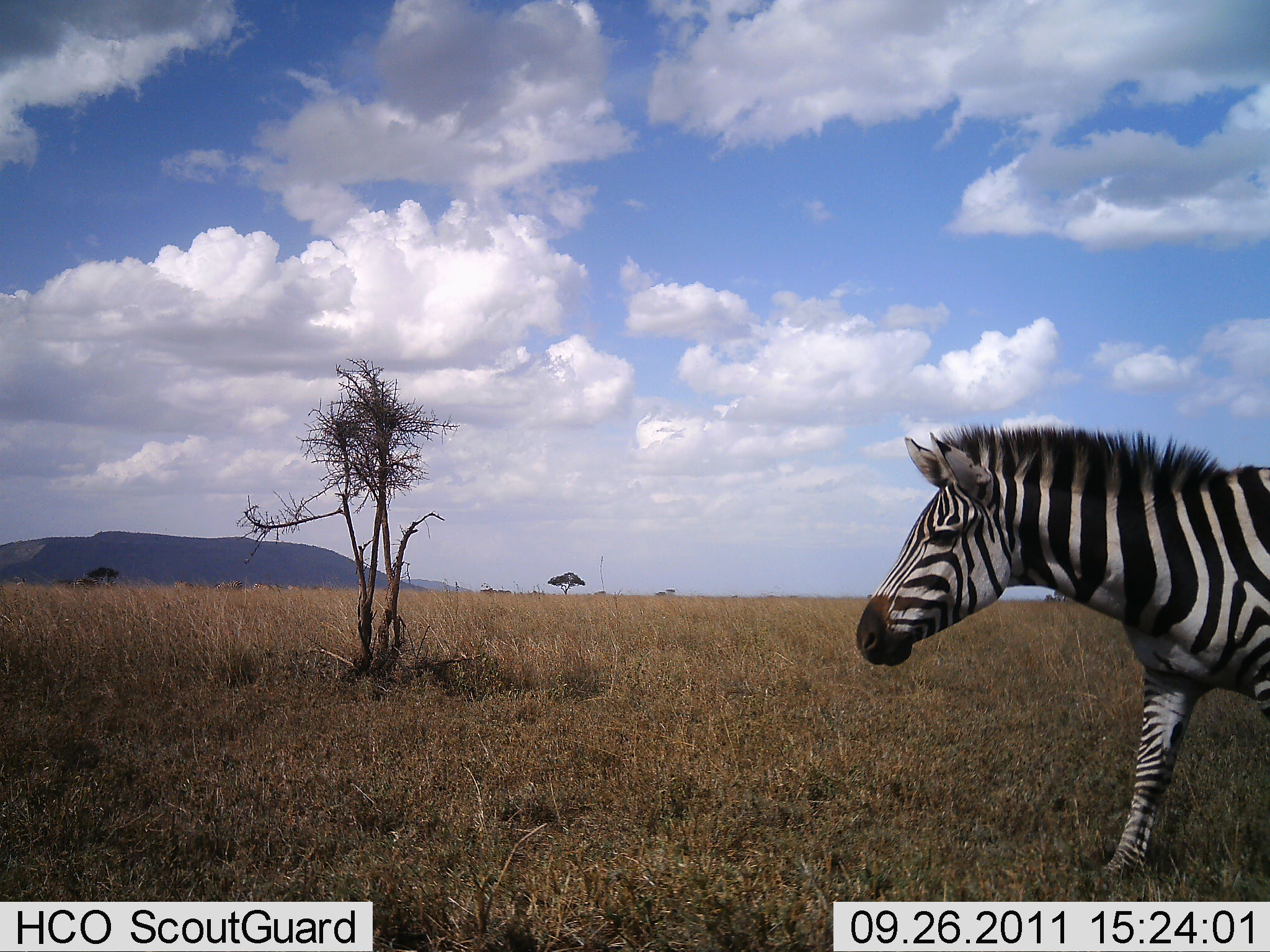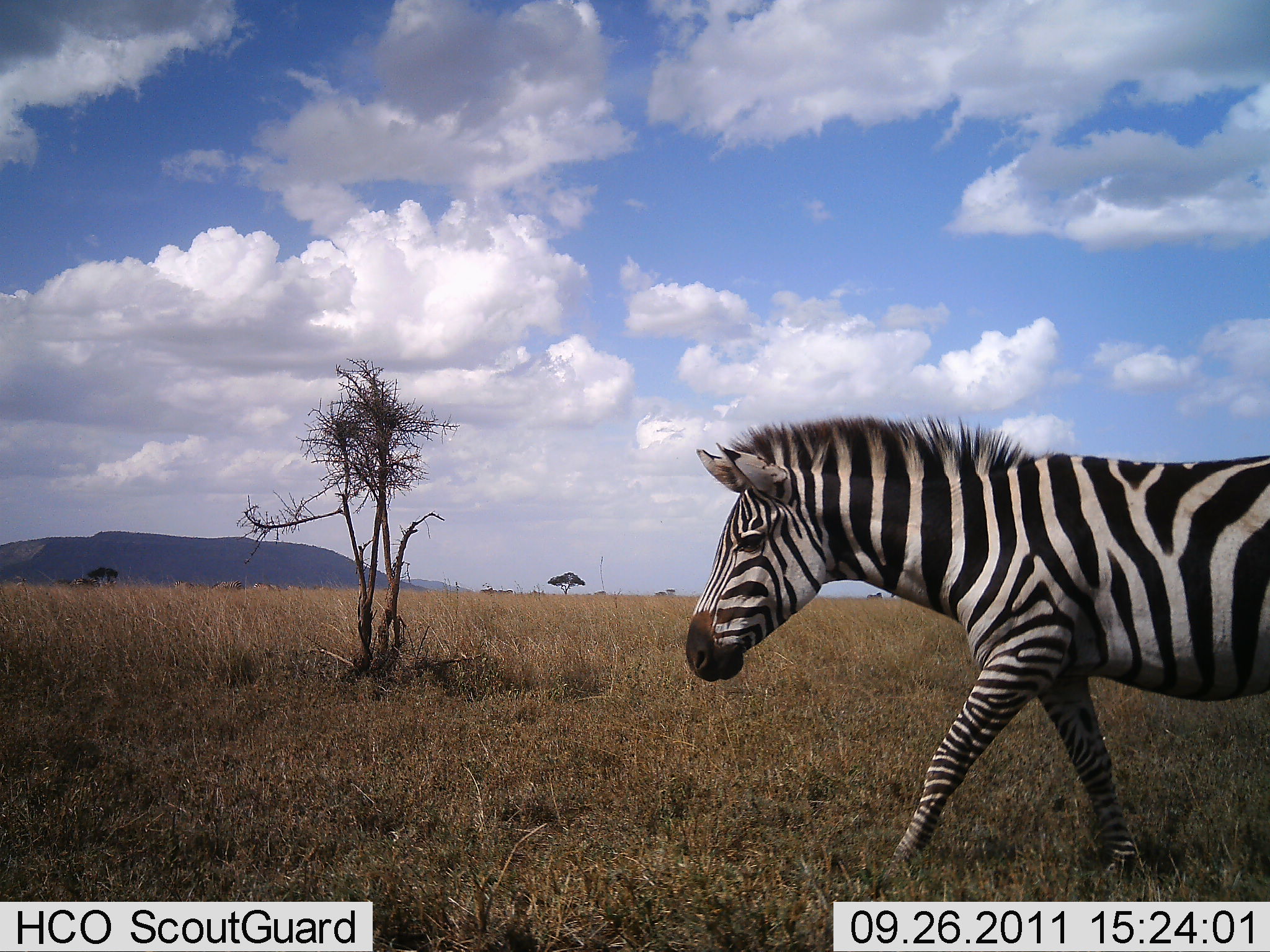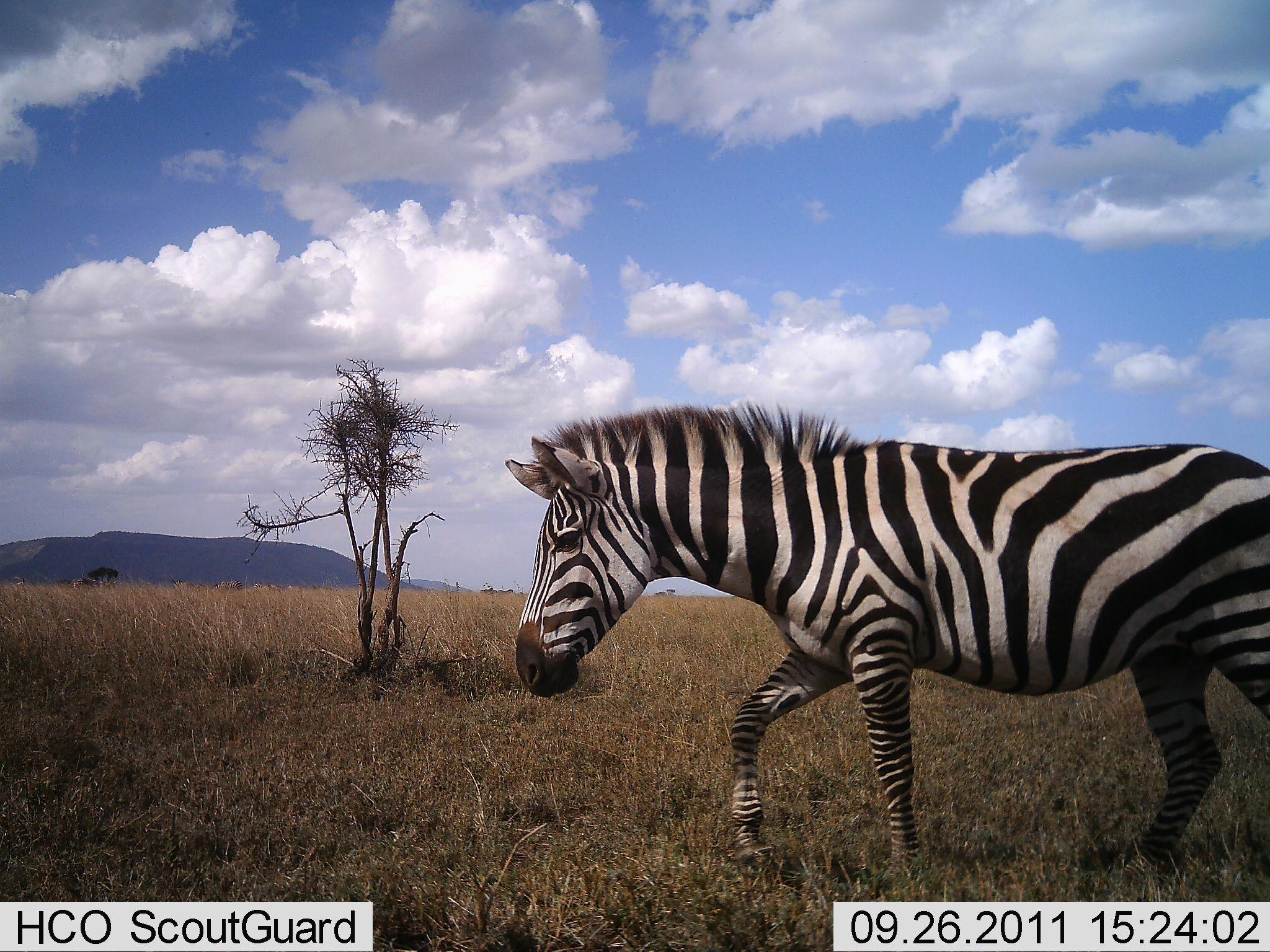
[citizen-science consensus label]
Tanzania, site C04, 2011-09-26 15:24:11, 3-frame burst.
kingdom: Animalia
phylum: Chordata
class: Mammalia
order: Perissodactyla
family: Equidae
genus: Equus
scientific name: Equus quagga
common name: plains zebra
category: zebra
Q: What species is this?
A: Zebra (plains zebra) (Equus quagga).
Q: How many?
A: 1.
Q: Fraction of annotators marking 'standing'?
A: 0%.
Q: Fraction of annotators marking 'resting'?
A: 0%.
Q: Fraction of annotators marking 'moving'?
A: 100%.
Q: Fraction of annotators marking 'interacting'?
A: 0%.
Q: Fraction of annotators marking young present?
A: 0%.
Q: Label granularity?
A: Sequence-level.